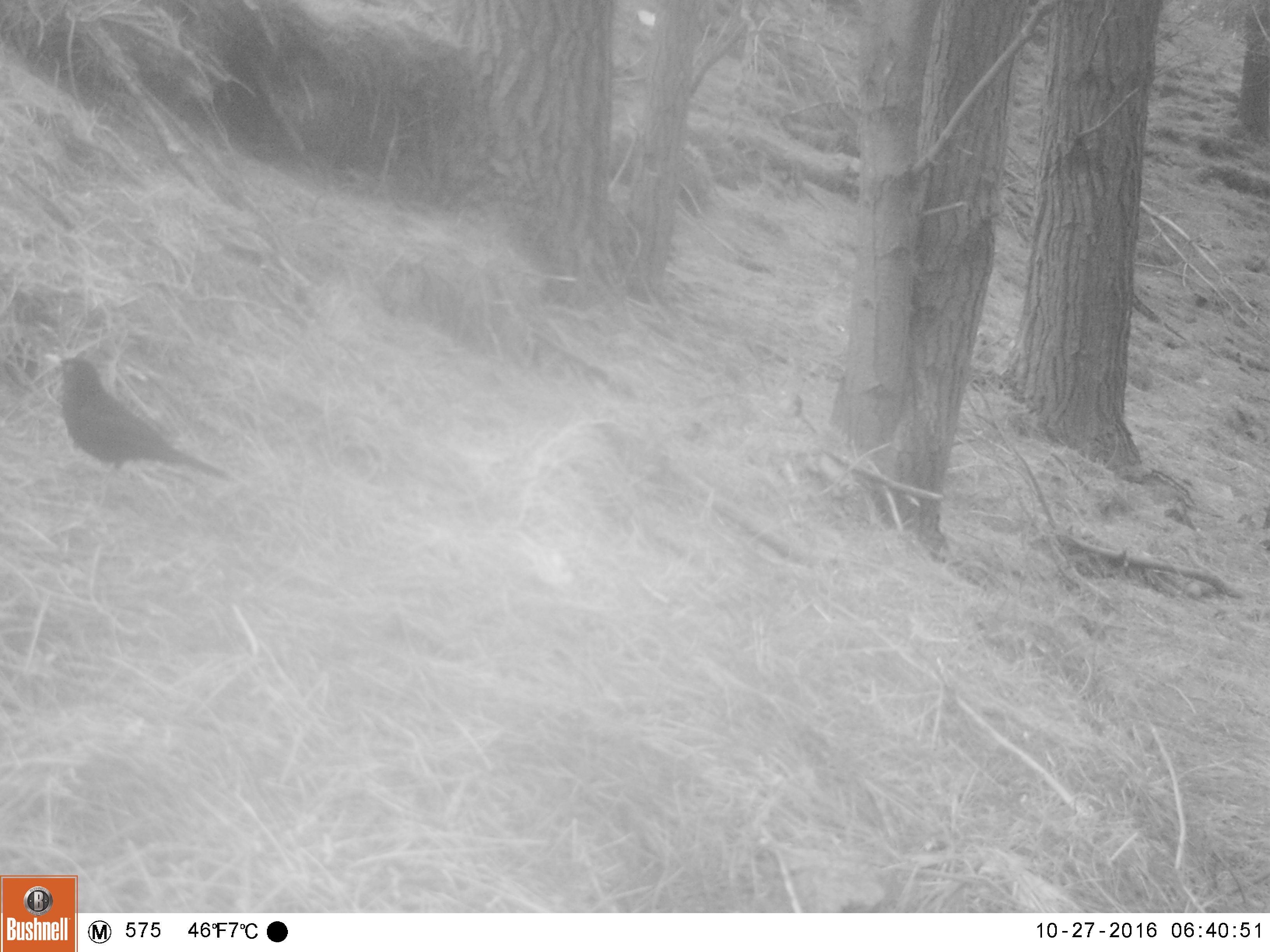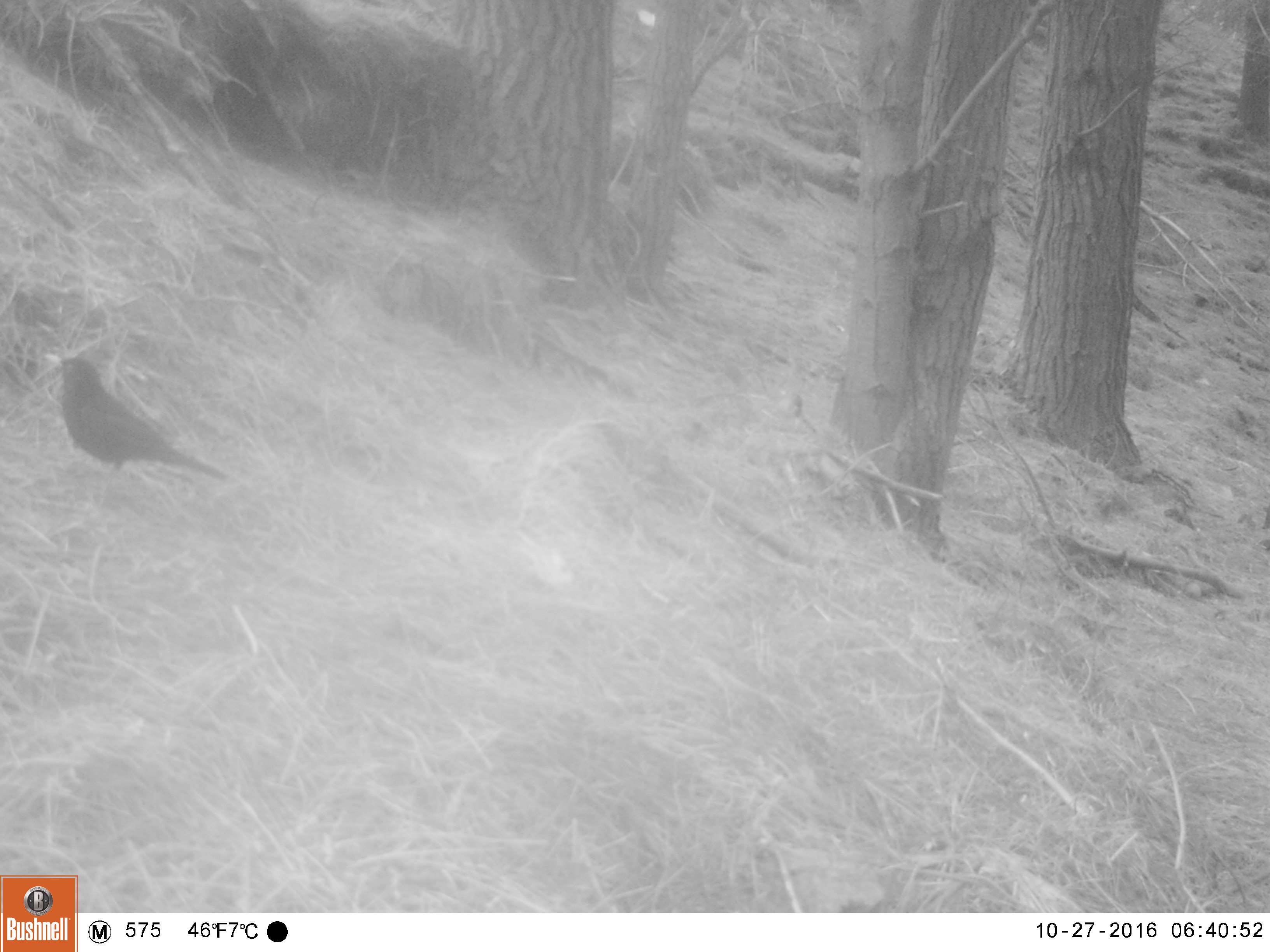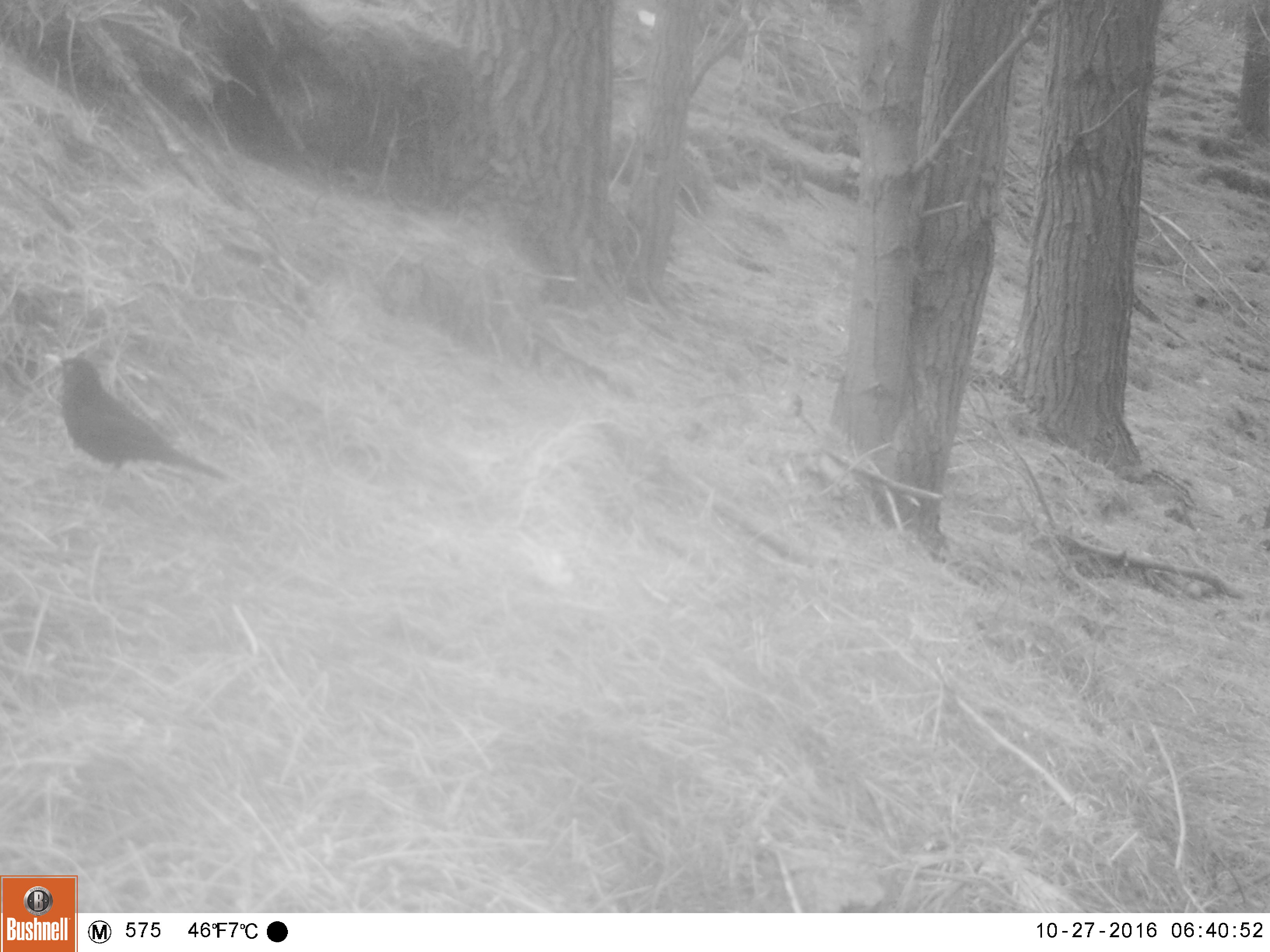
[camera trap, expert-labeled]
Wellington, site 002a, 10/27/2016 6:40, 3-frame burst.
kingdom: Animalia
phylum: Chordata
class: Aves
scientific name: Aves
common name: bird